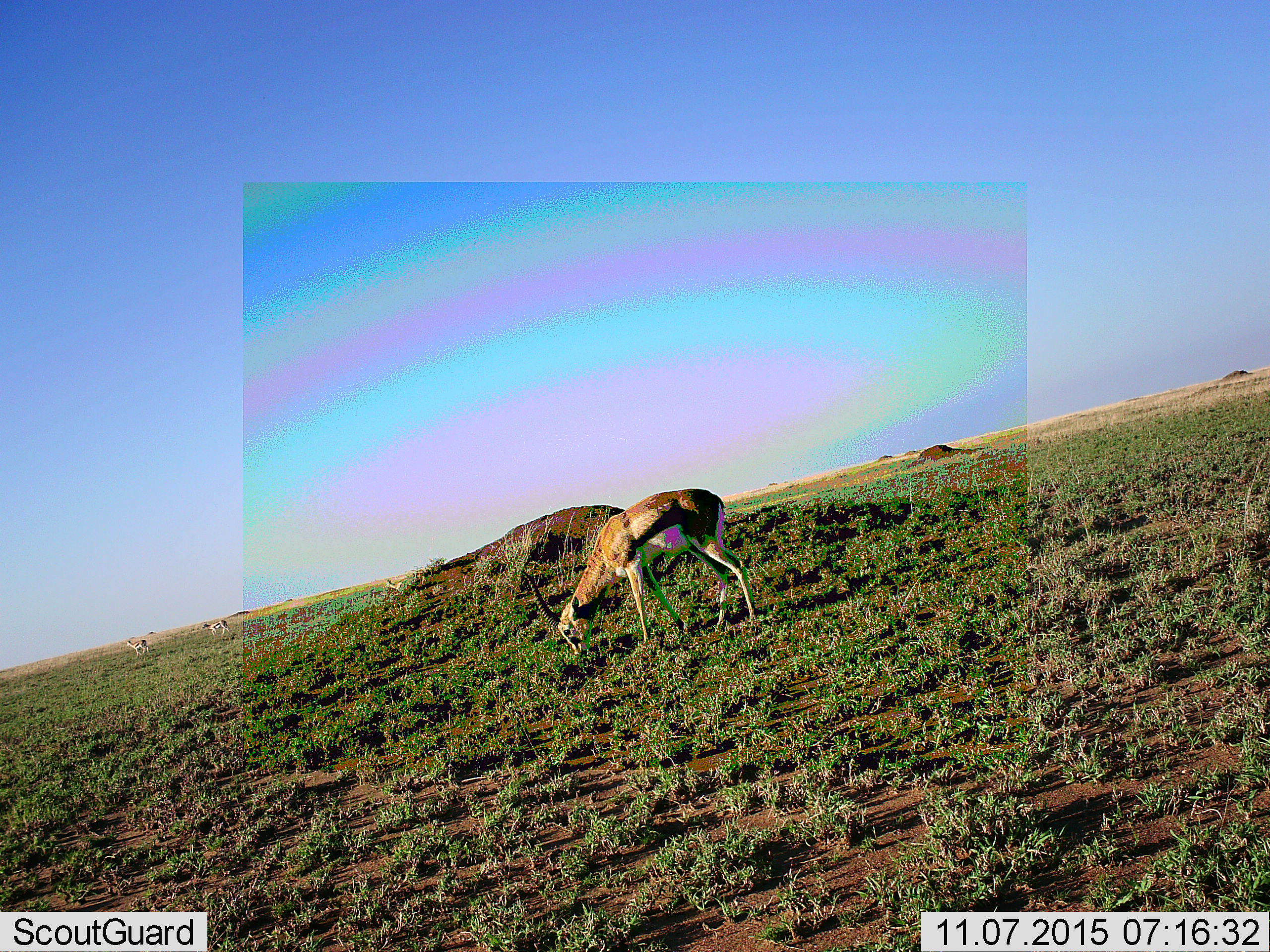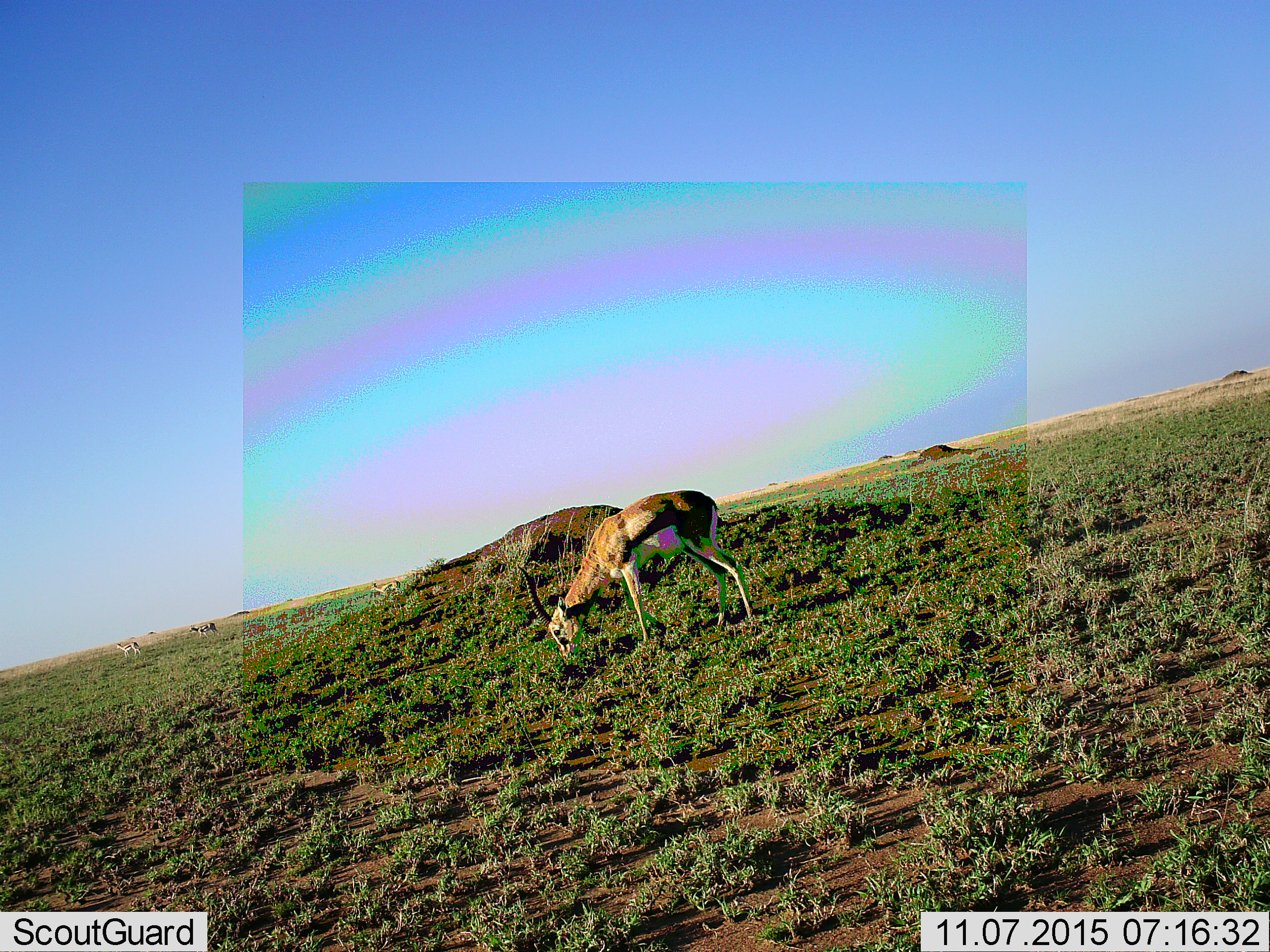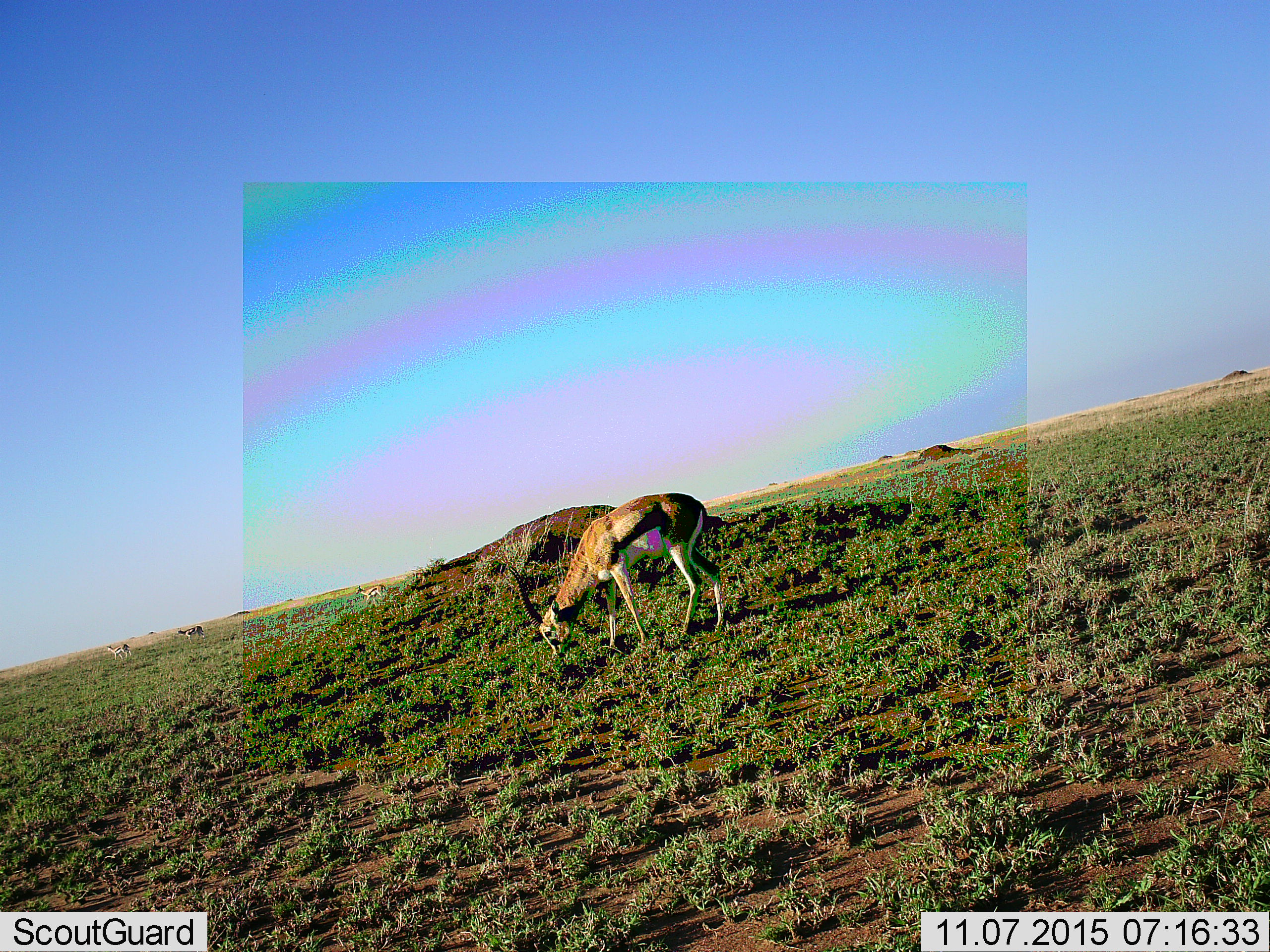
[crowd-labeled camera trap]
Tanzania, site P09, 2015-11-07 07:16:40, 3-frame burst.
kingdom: Animalia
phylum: Chordata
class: Mammalia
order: Artiodactyla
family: Bovidae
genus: Eudorcas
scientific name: Eudorcas thomsonii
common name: thomson's gazelle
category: gazellethomsons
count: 4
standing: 11%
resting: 11%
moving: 67%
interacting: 0%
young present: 11%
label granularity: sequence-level